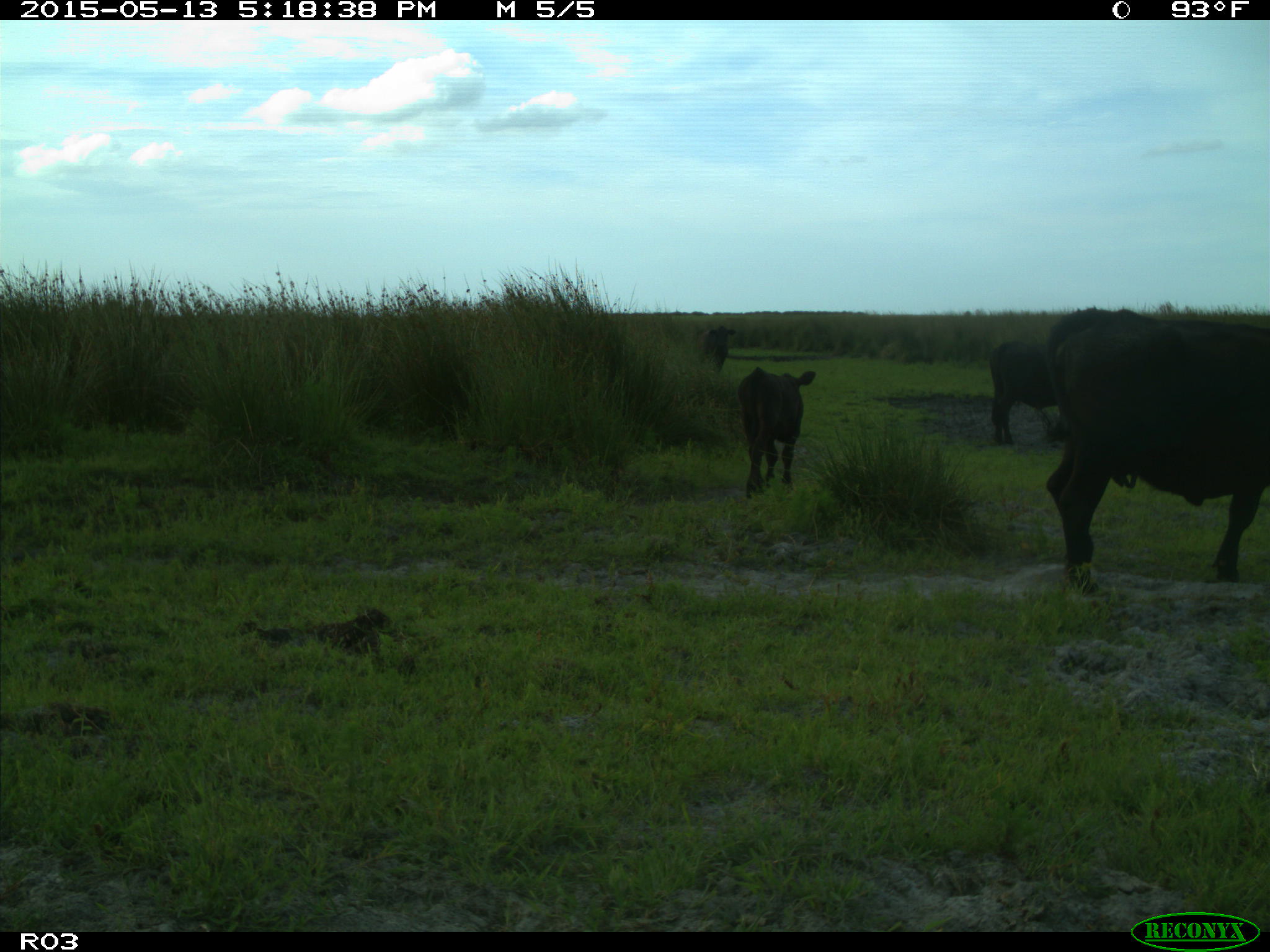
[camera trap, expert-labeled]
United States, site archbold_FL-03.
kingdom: Animalia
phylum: Chordata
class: Mammalia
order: Artiodactyla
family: Bovidae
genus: Bos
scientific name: Bos taurus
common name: domestic cow